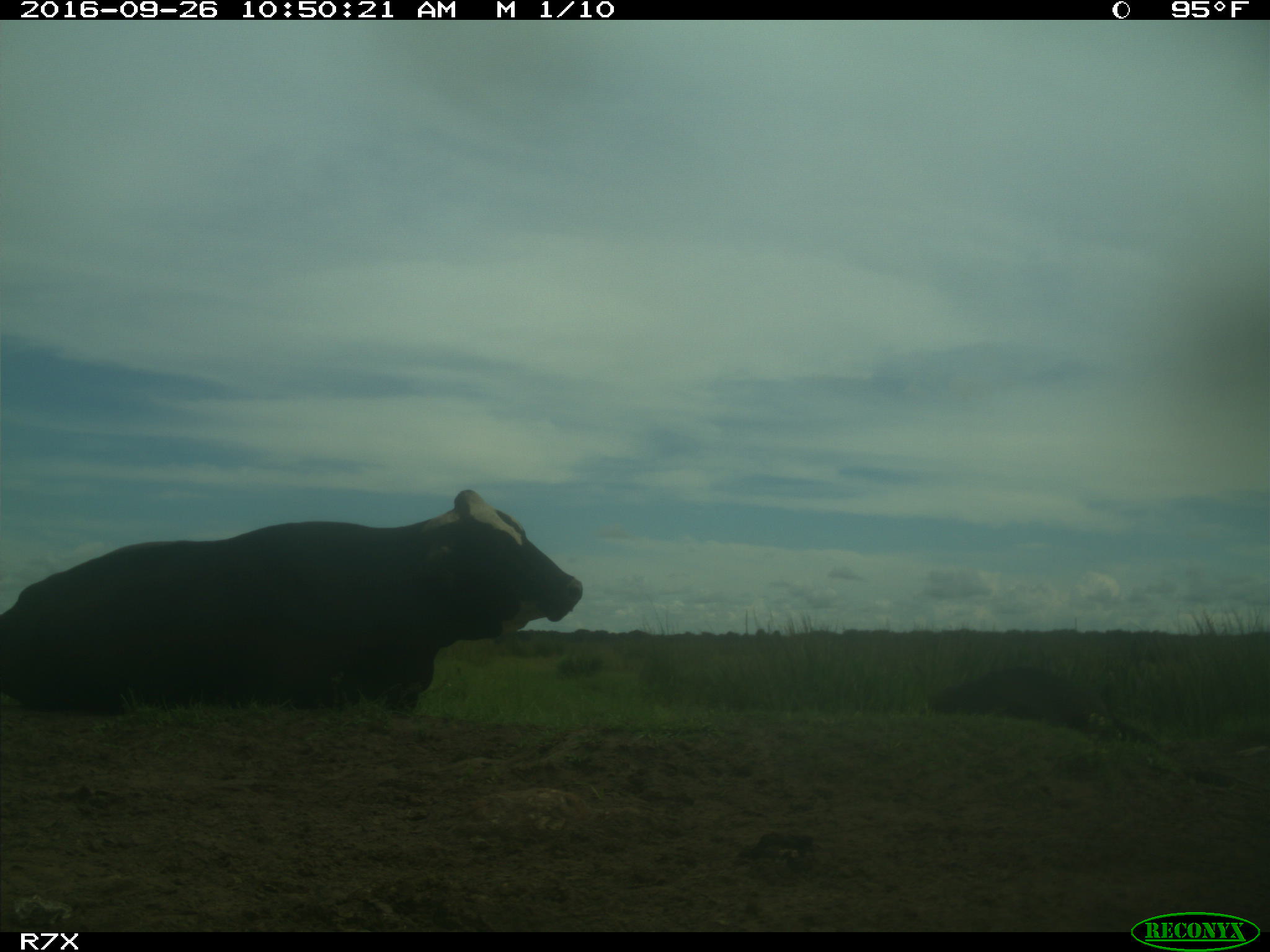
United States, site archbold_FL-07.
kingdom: Animalia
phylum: Chordata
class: Mammalia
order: Artiodactyla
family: Bovidae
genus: Bos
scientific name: Bos taurus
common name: domestic cow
Bos taurus (domestic cow).